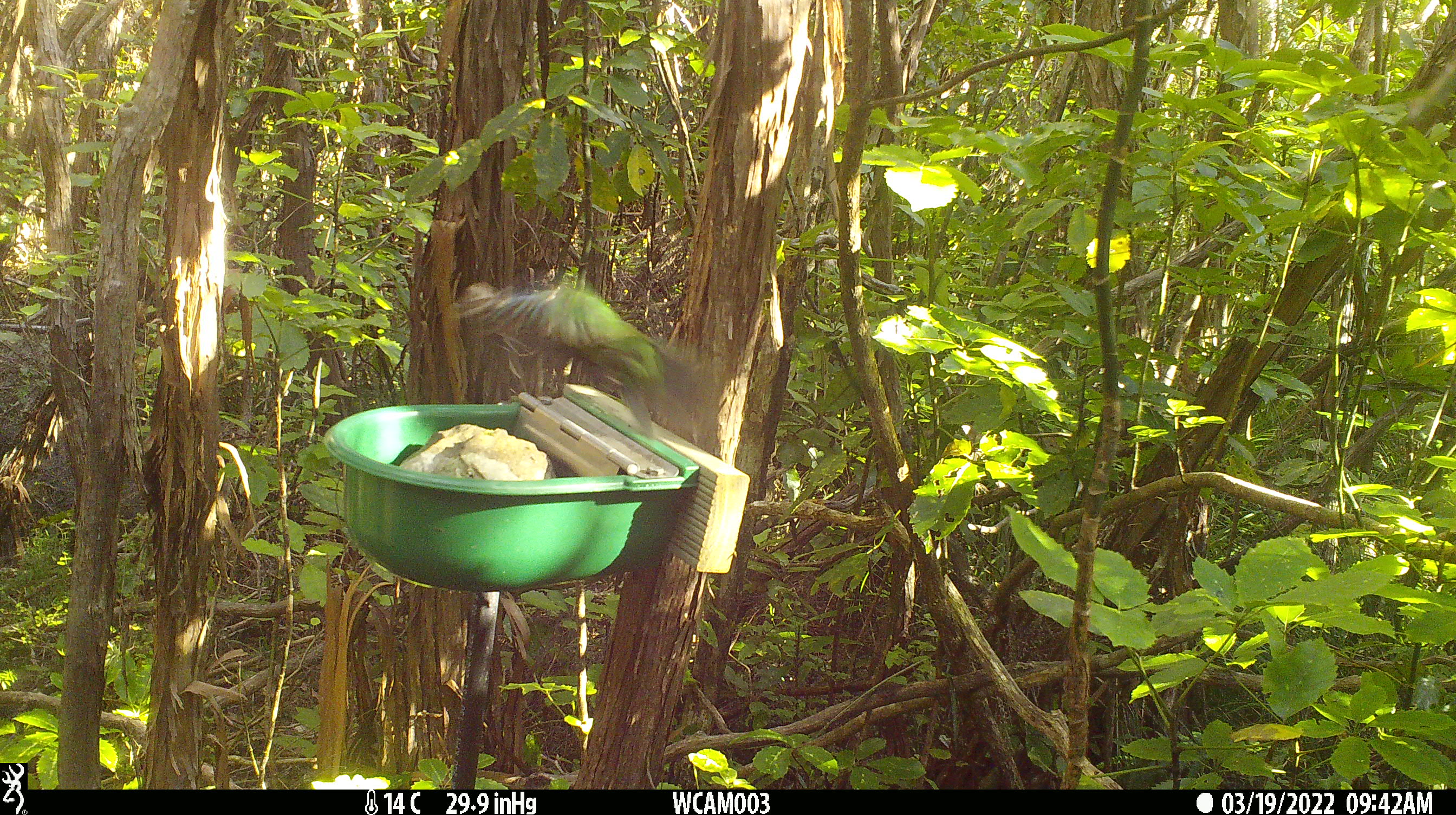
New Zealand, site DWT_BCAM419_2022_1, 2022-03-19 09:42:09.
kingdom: Animalia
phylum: Chordata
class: Aves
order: Psittaciformes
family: Psittaculidae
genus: Cyanoramphus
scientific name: Cyanoramphus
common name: parakeet